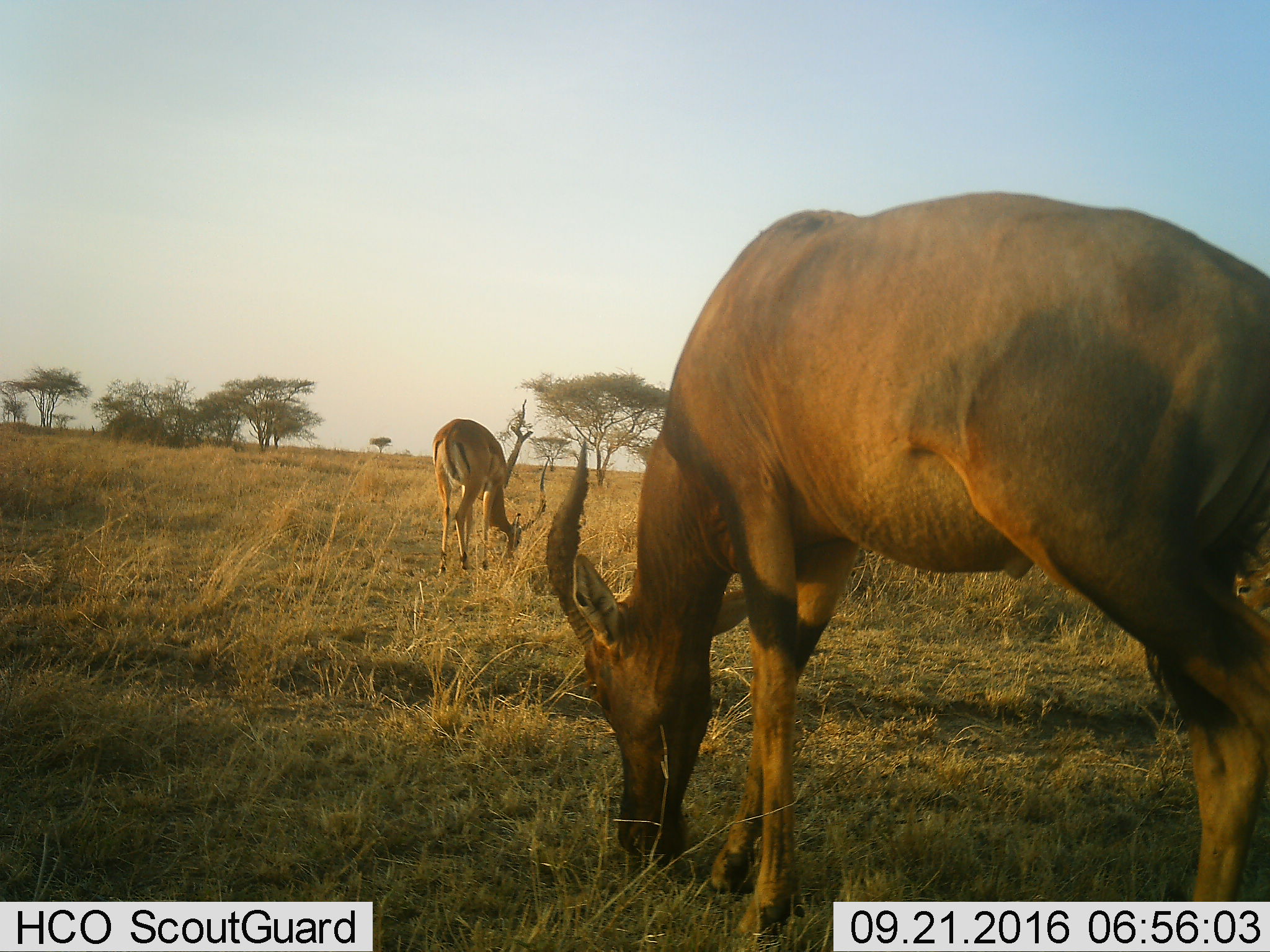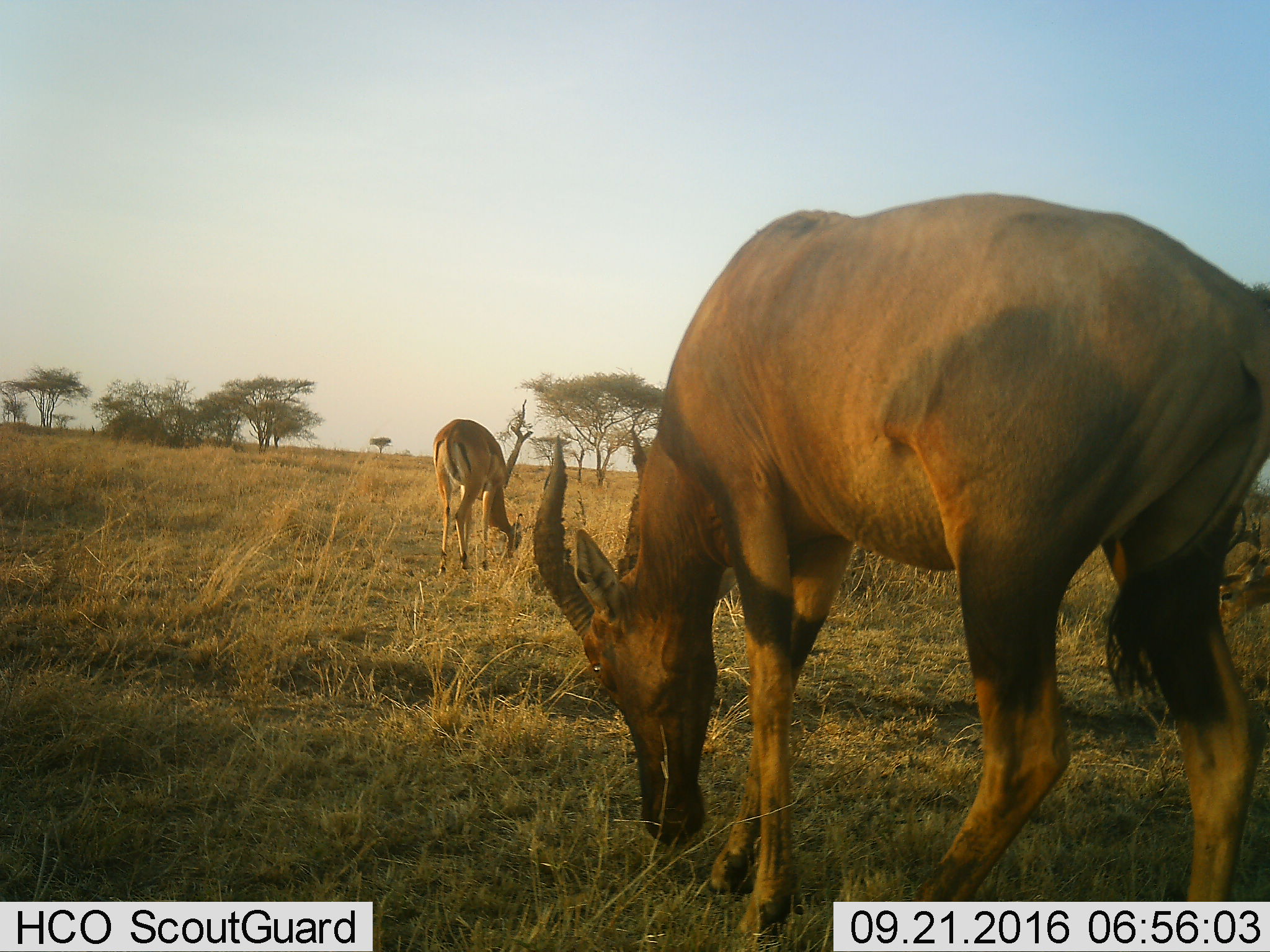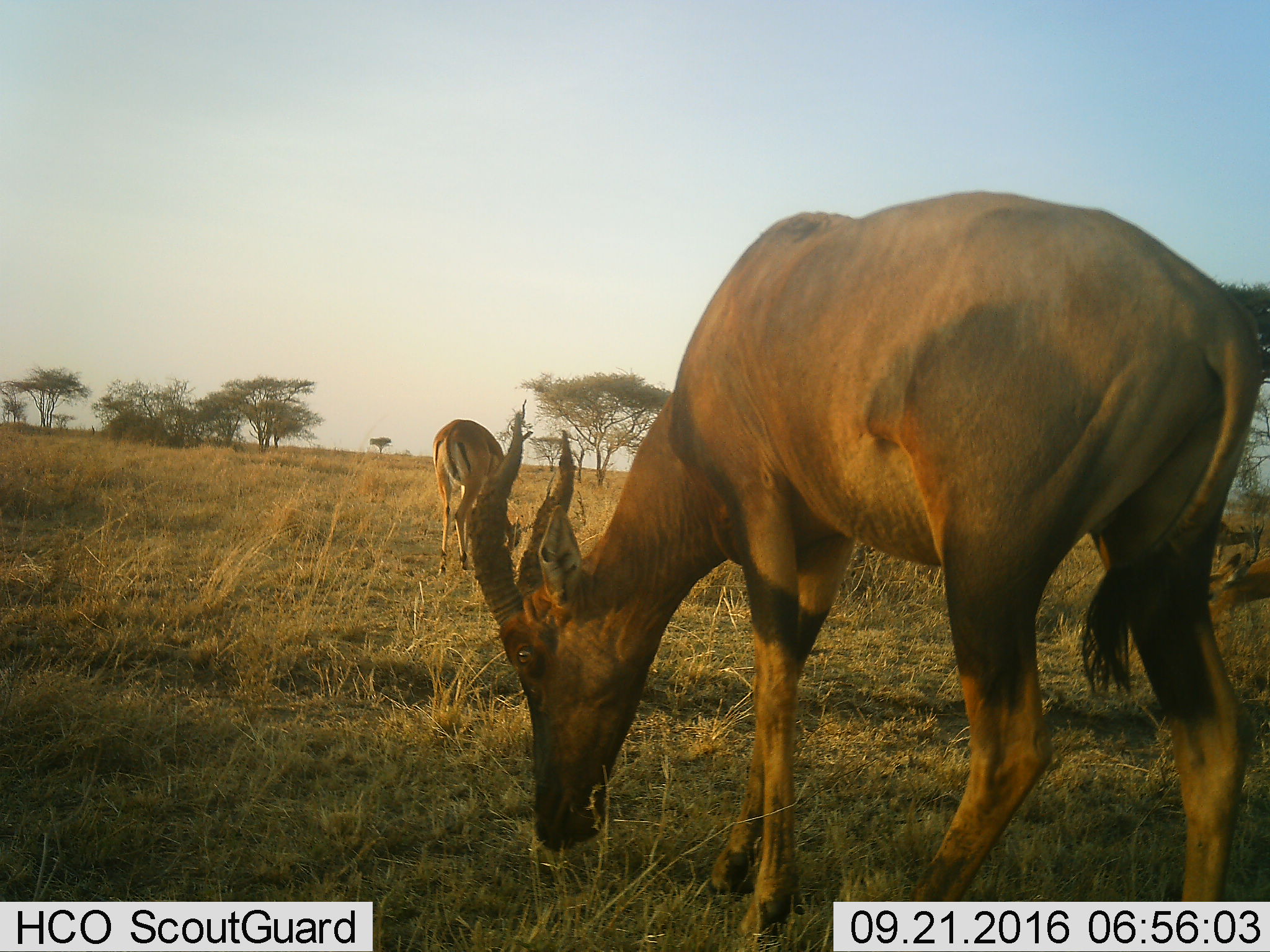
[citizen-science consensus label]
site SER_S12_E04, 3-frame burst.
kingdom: Animalia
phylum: Chordata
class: Mammalia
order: Artiodactyla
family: Bovidae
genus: Aepyceros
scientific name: Aepyceros melampus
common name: impala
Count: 3.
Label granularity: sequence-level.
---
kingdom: Animalia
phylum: Chordata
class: Mammalia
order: Artiodactyla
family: Bovidae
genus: Damaliscus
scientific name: Damaliscus lunatus jimela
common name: topi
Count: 1.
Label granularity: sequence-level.